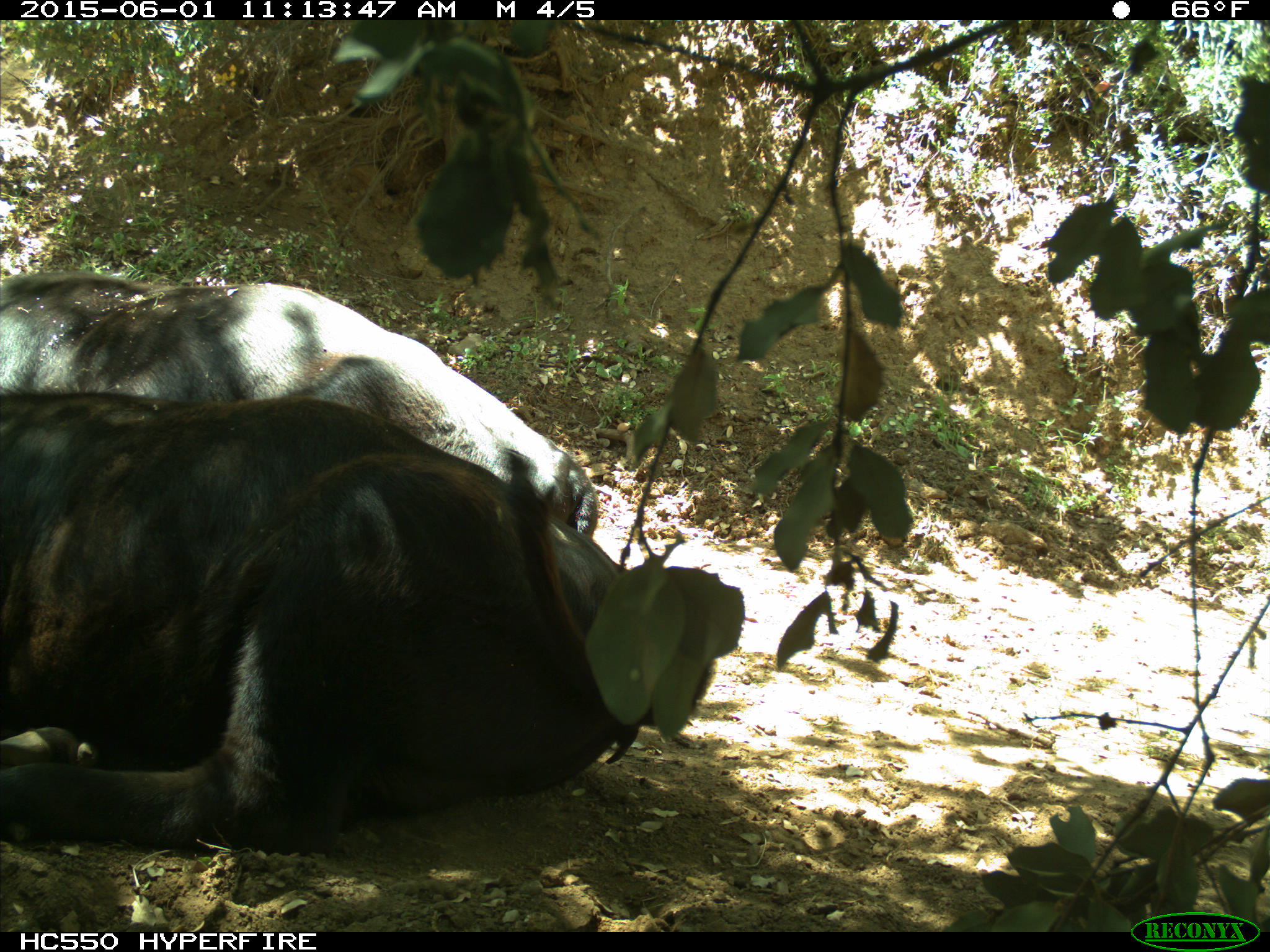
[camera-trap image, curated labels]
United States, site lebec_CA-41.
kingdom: Animalia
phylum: Chordata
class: Mammalia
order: Artiodactyla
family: Bovidae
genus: Bos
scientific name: Bos taurus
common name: domestic cow